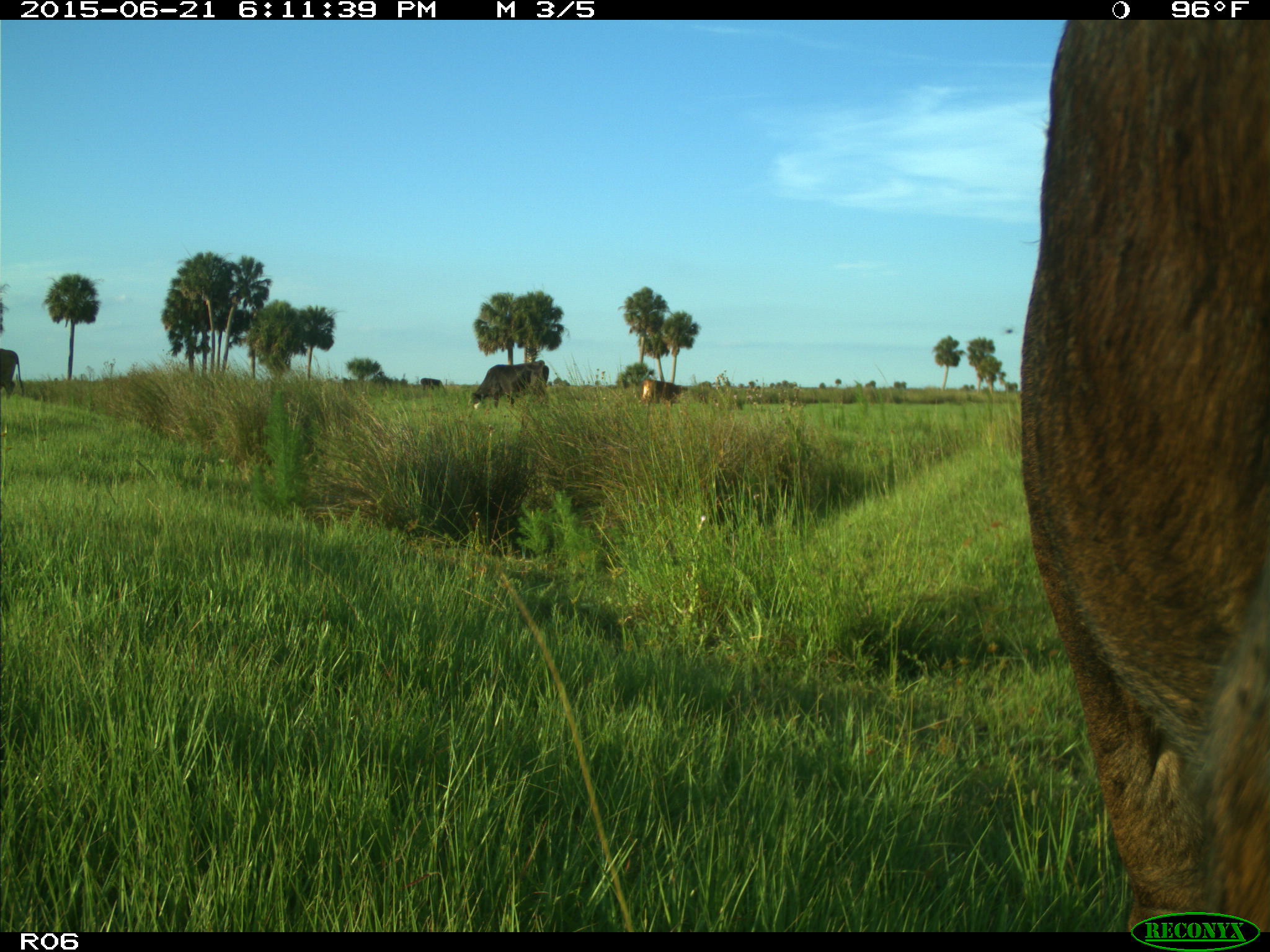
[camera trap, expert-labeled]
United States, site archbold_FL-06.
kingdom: Animalia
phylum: Chordata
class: Mammalia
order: Artiodactyla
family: Bovidae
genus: Bos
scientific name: Bos taurus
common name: domestic cow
Bos taurus (domestic cow).